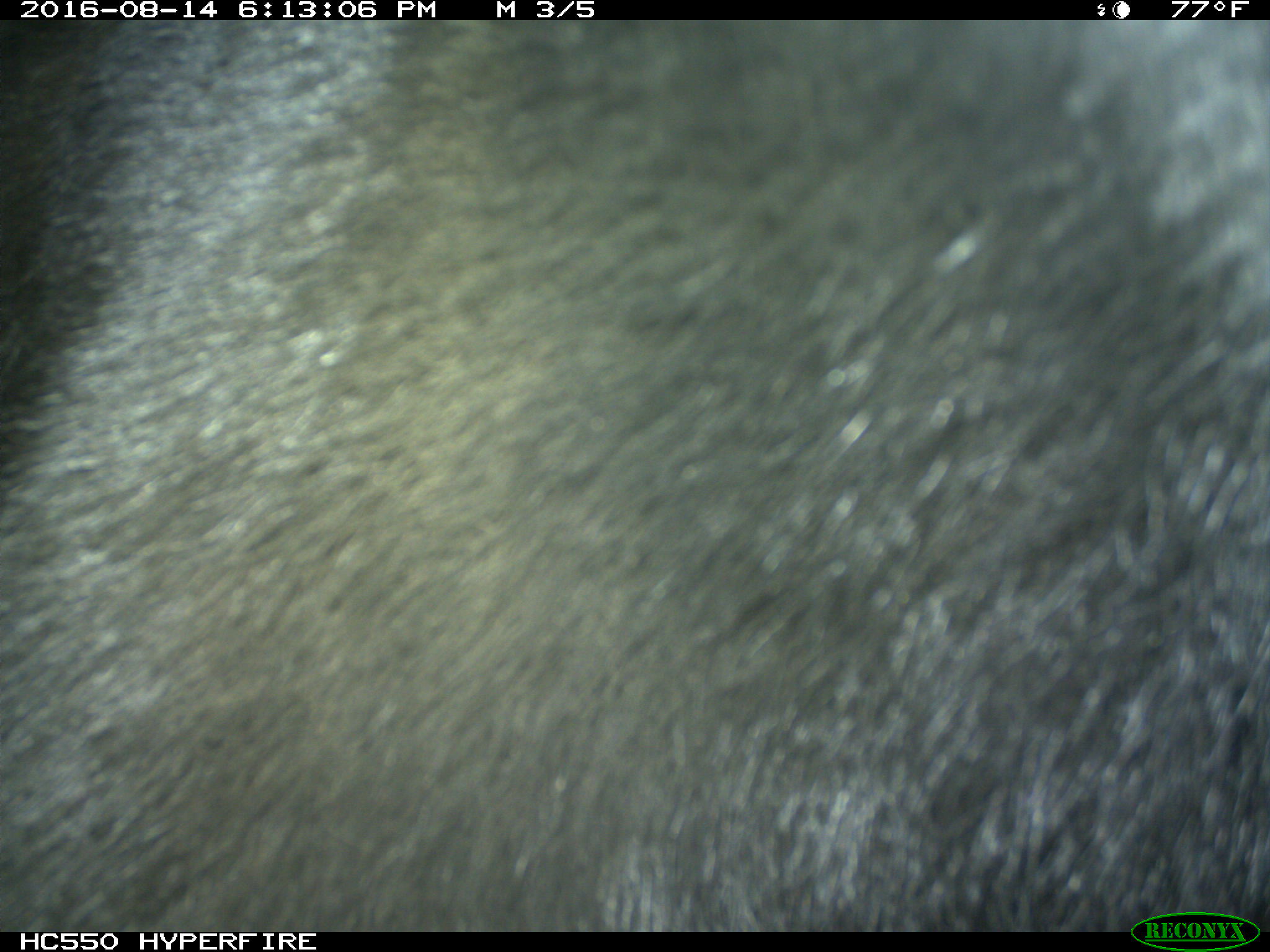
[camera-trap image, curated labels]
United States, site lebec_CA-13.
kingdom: Animalia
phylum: Chordata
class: Mammalia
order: Carnivora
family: Ursidae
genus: Ursus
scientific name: Ursus americanus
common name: american black bear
Ursus americanus (american black bear).